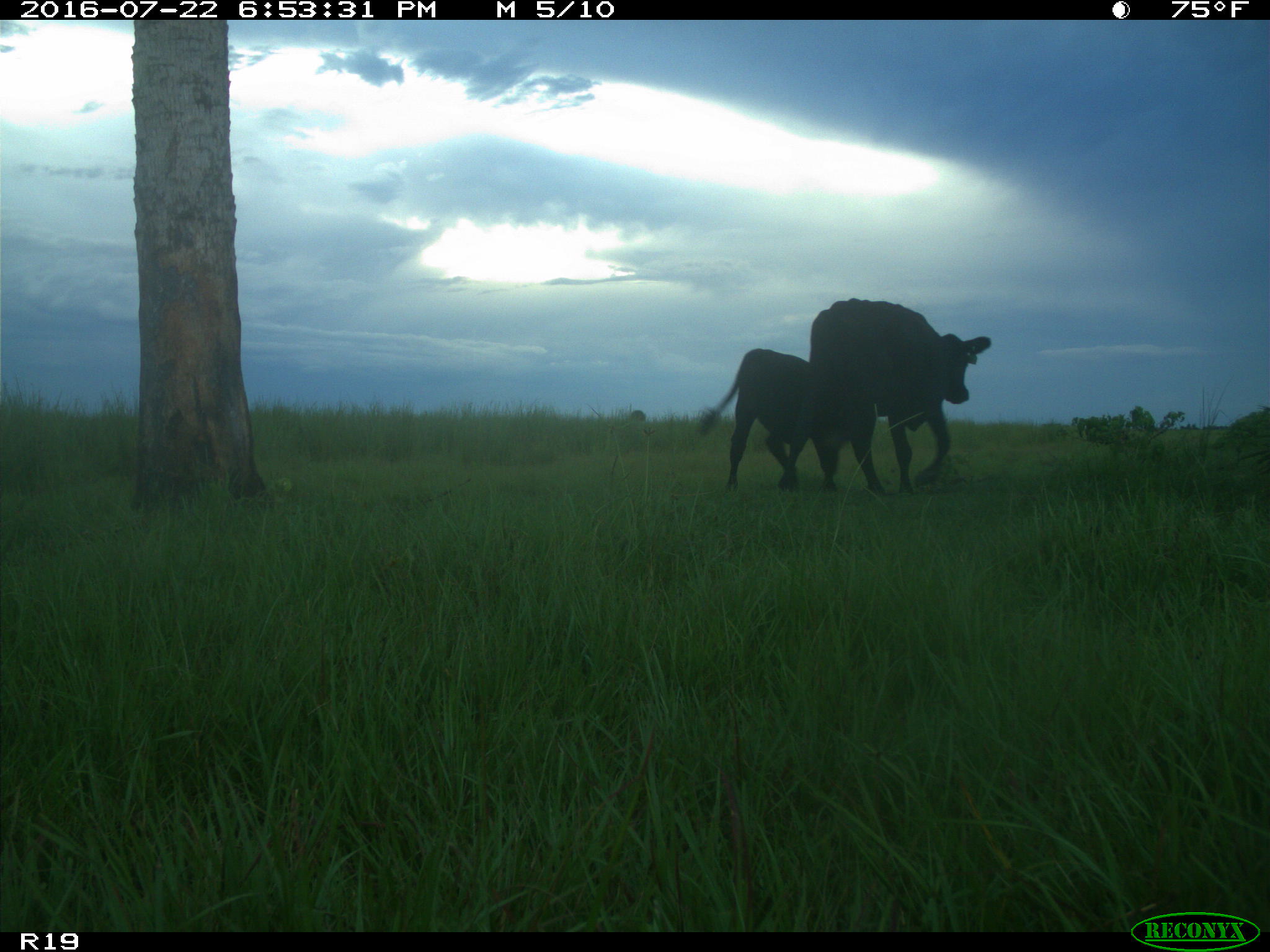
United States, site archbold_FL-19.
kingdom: Animalia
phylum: Chordata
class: Mammalia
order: Artiodactyla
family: Bovidae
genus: Bos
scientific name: Bos taurus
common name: domestic cow